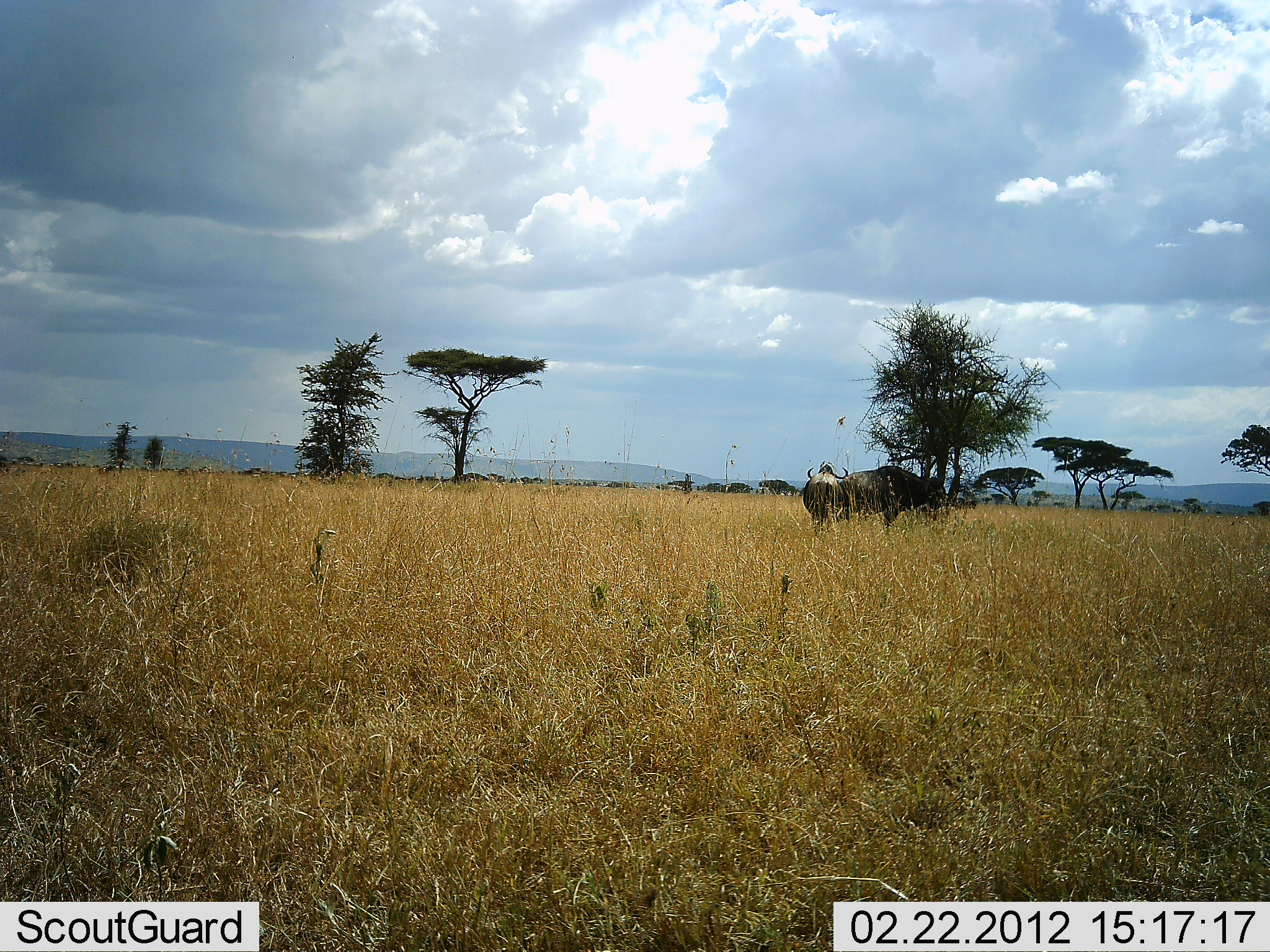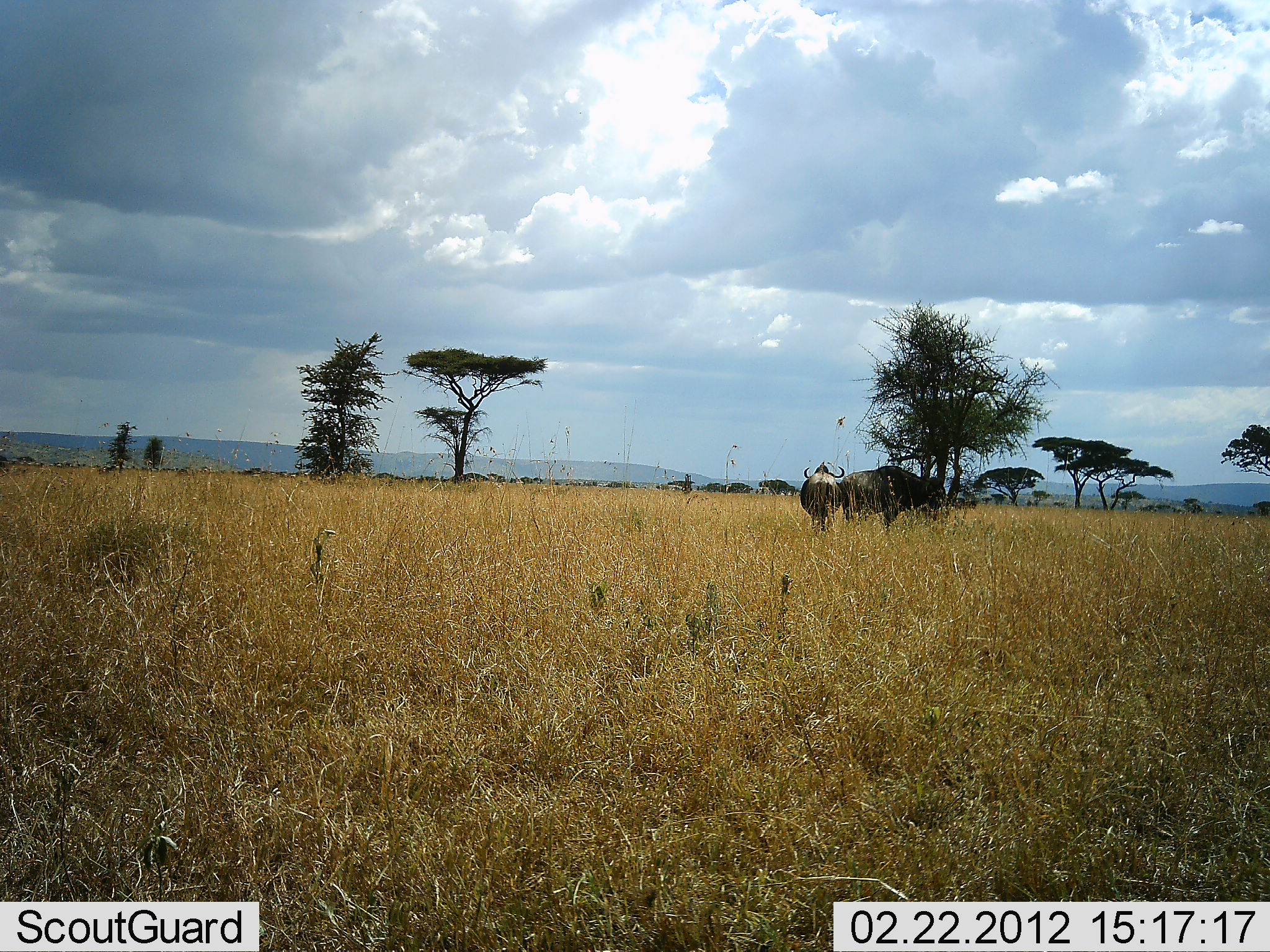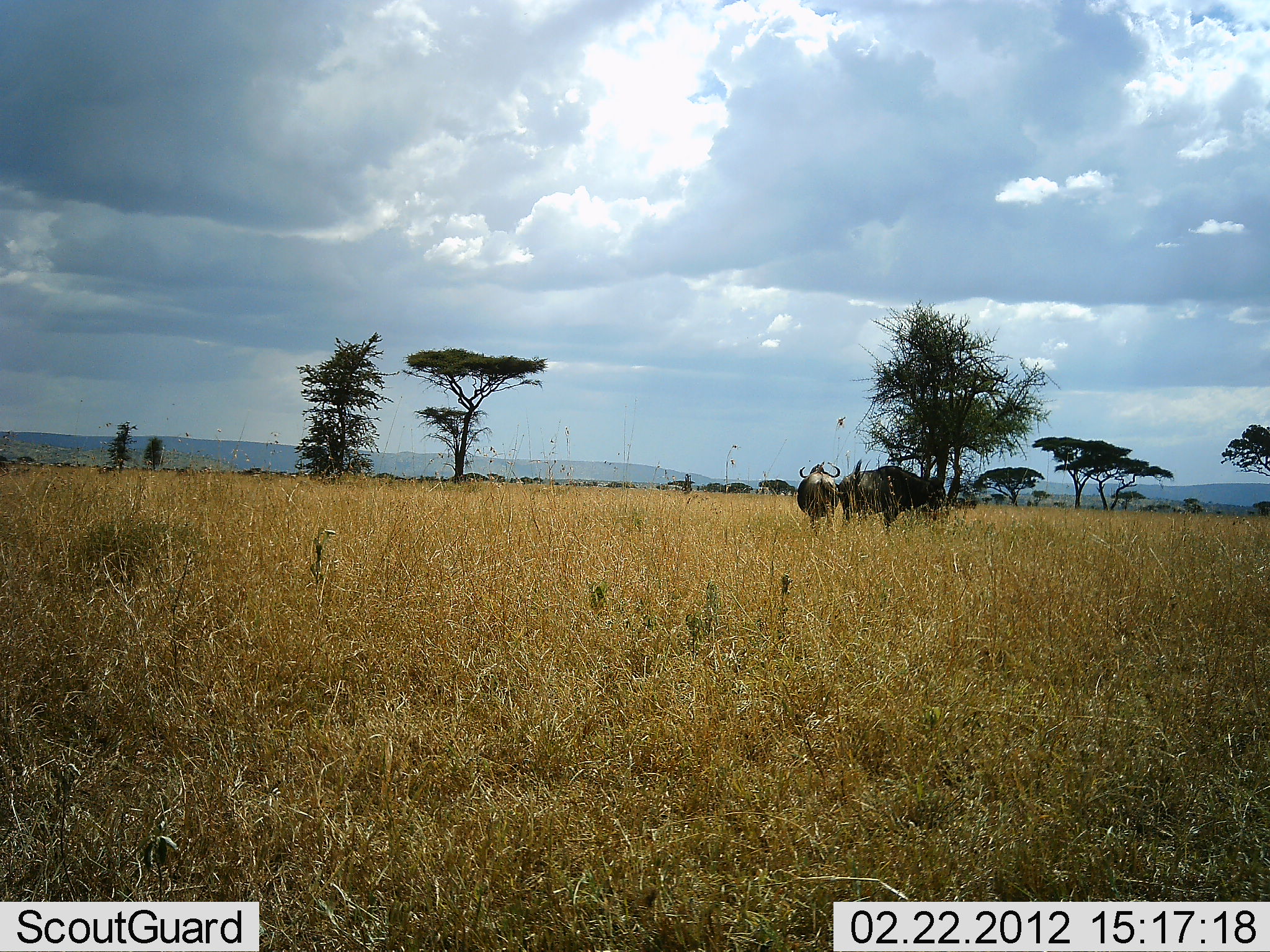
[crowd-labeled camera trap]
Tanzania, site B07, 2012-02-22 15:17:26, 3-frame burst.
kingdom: Animalia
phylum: Chordata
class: Mammalia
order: Artiodactyla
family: Bovidae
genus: Connochaetes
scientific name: Connochaetes taurinus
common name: blue wildebeest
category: wildebeest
Wildebeest (blue wildebeest) (Connochaetes taurinus), count 2. Behavior (volunteer vote fractions): standing 84%, resting 12%, moving 4%, interacting 4%. Young present (vote fraction): 0%. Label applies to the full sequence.